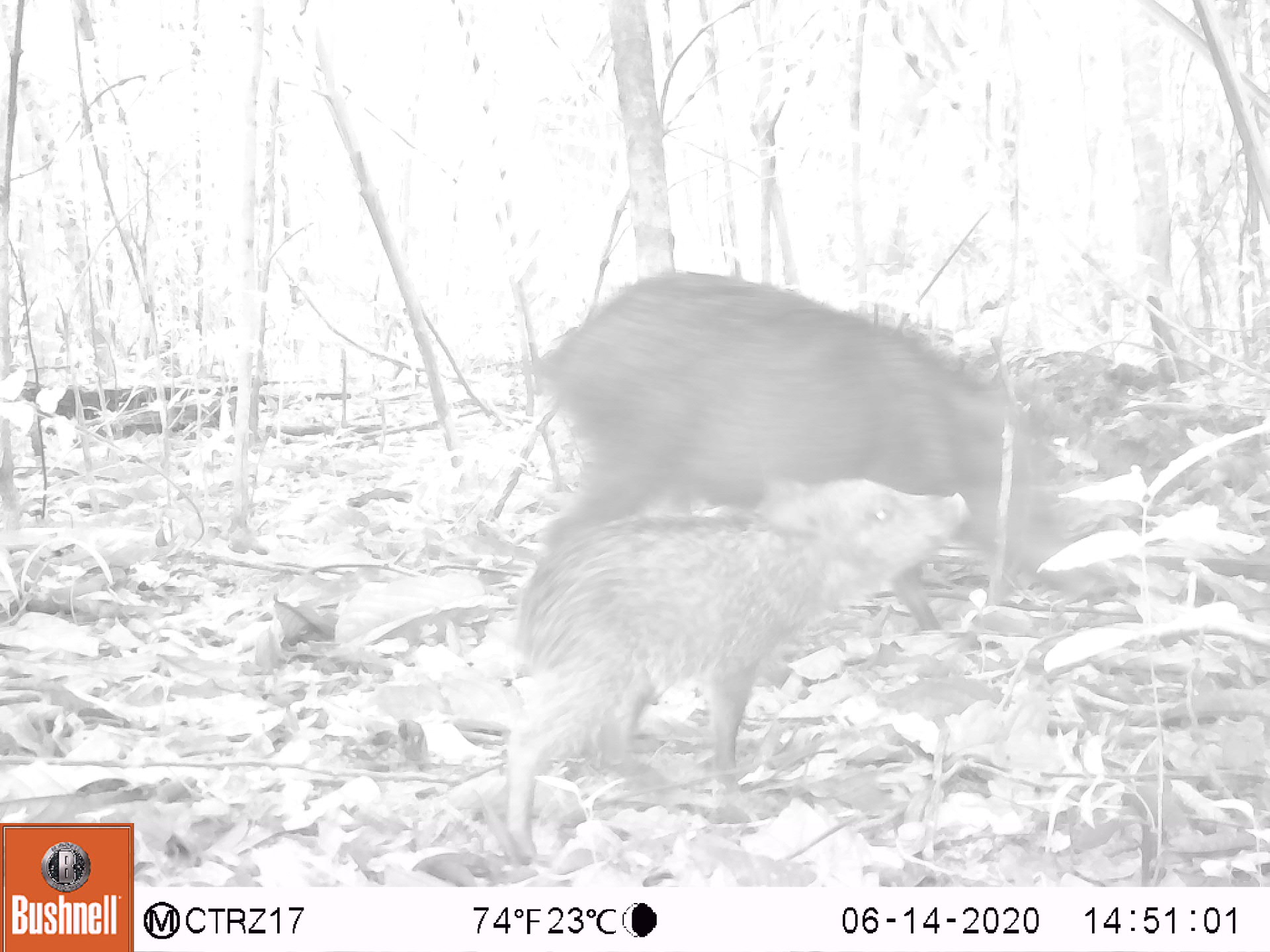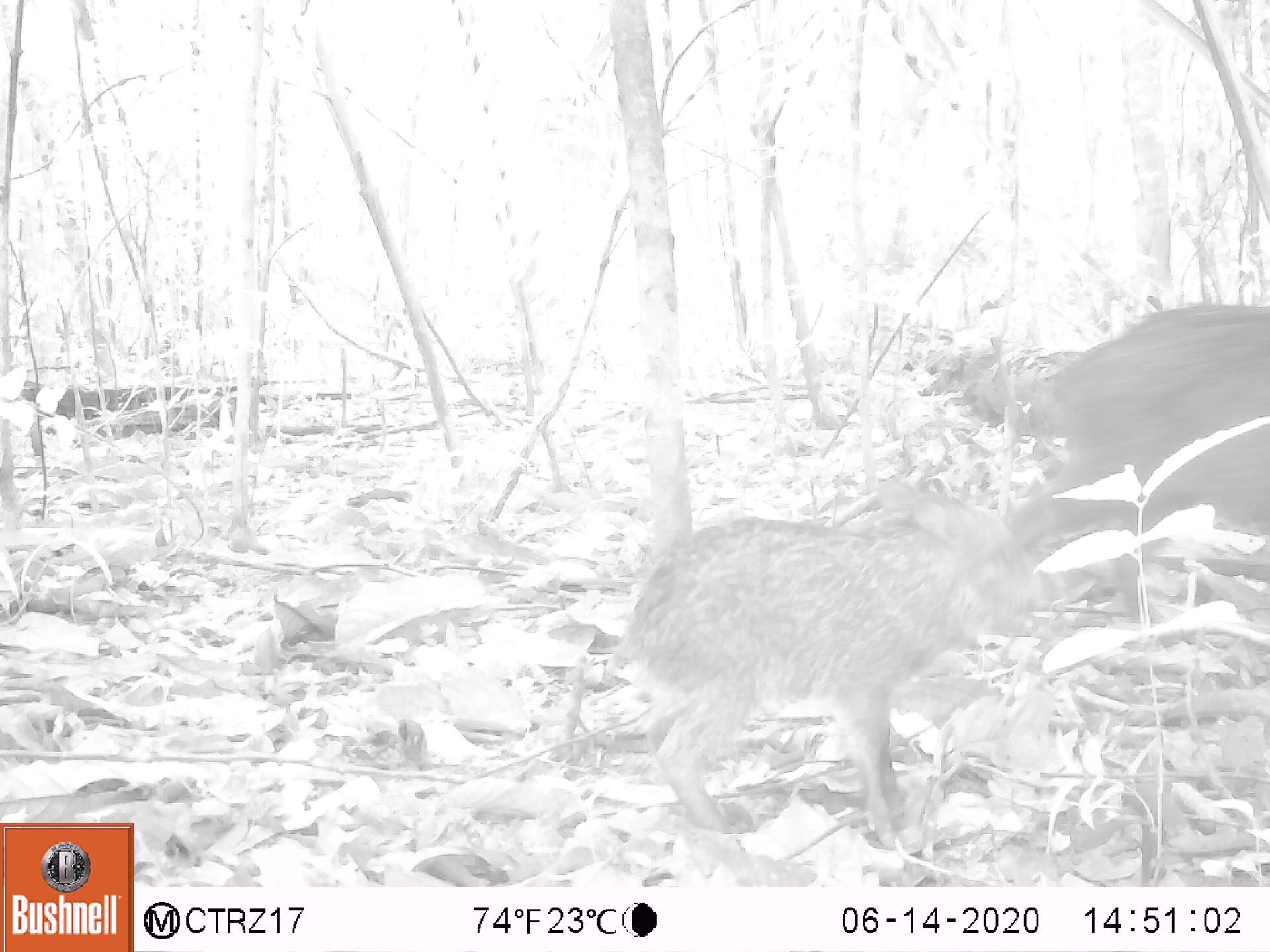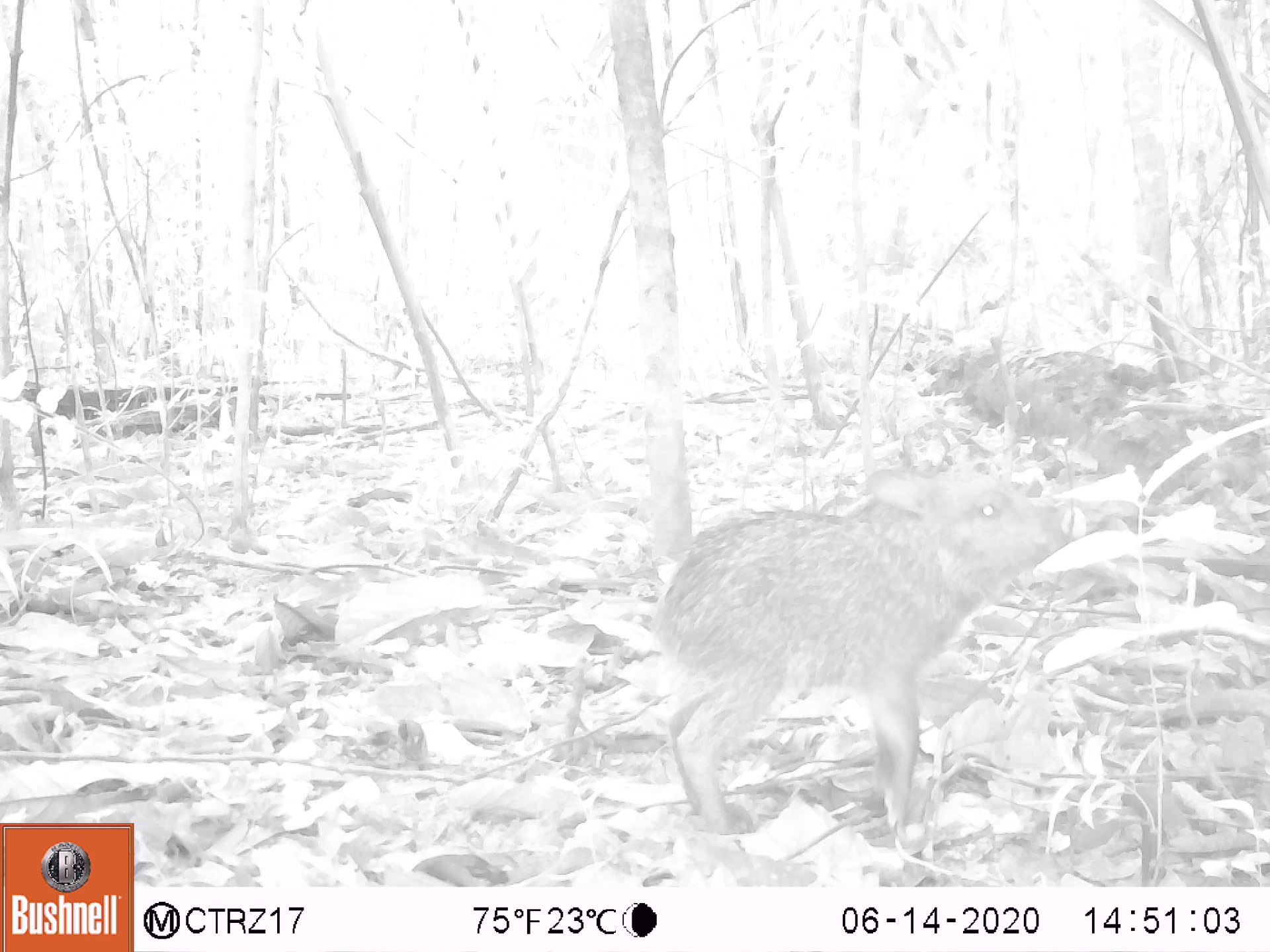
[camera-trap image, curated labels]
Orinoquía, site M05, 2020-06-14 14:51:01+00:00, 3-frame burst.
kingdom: Animalia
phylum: Chordata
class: Mammalia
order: Artiodactyla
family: Tayassuidae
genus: Pecari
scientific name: Pecari tajacu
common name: collared peccary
Collared peccary (Pecari tajacu).